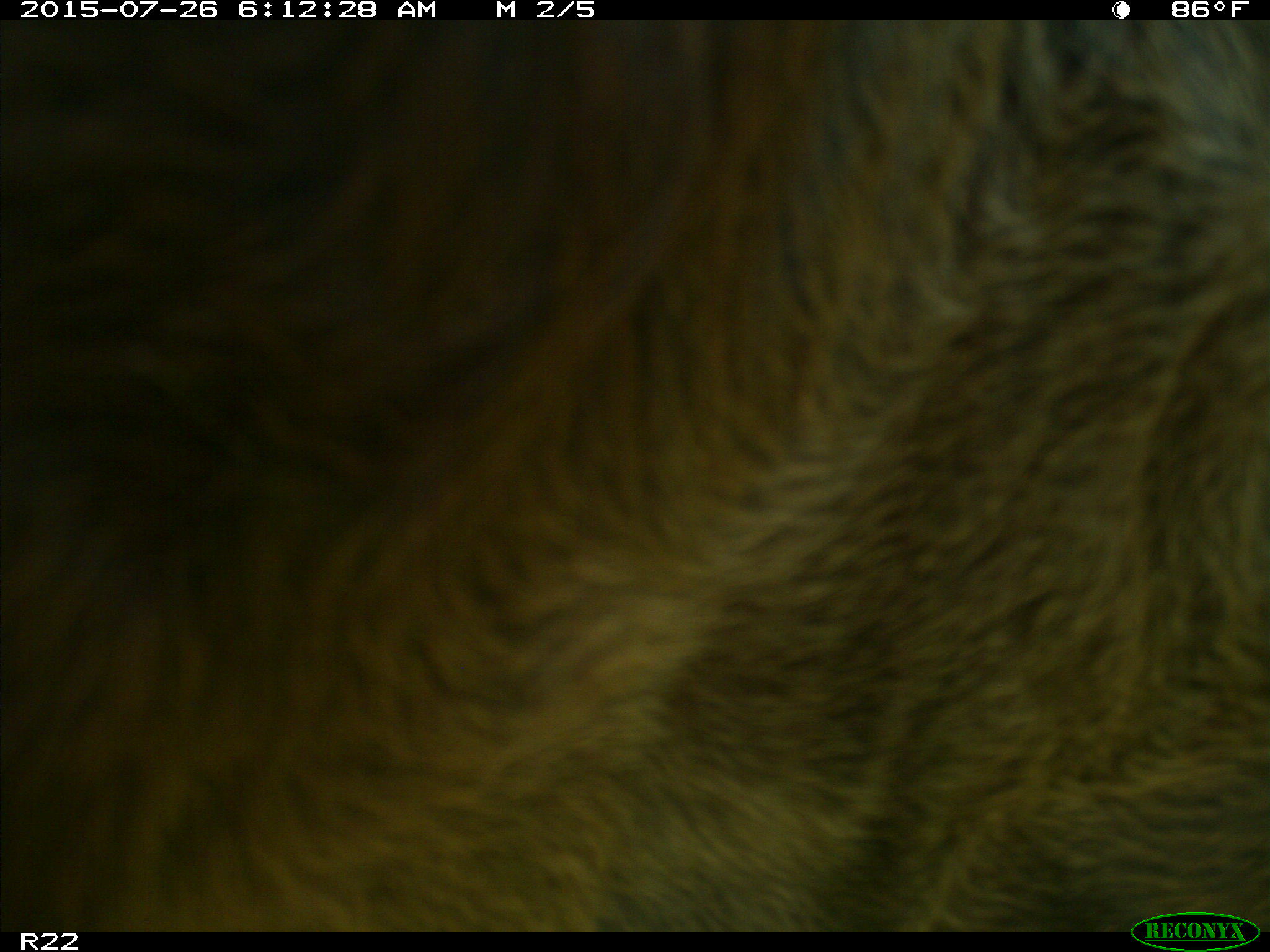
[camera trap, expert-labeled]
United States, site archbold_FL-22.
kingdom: Animalia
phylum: Chordata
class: Mammalia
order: Artiodactyla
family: Bovidae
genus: Bos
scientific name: Bos taurus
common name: domestic cow